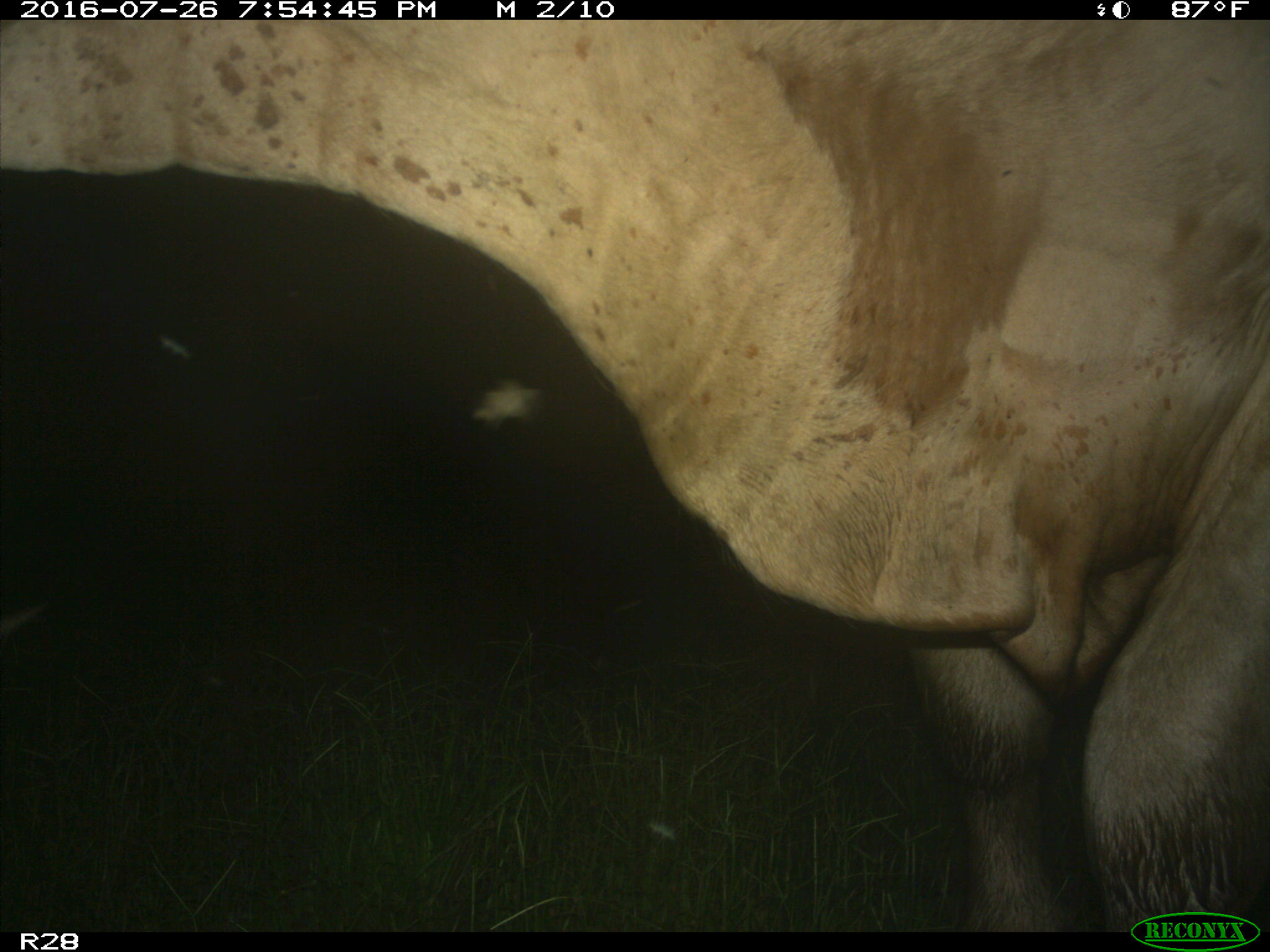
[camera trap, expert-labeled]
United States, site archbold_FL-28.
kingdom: Animalia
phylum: Chordata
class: Mammalia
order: Artiodactyla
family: Bovidae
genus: Bos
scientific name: Bos taurus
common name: domestic cow